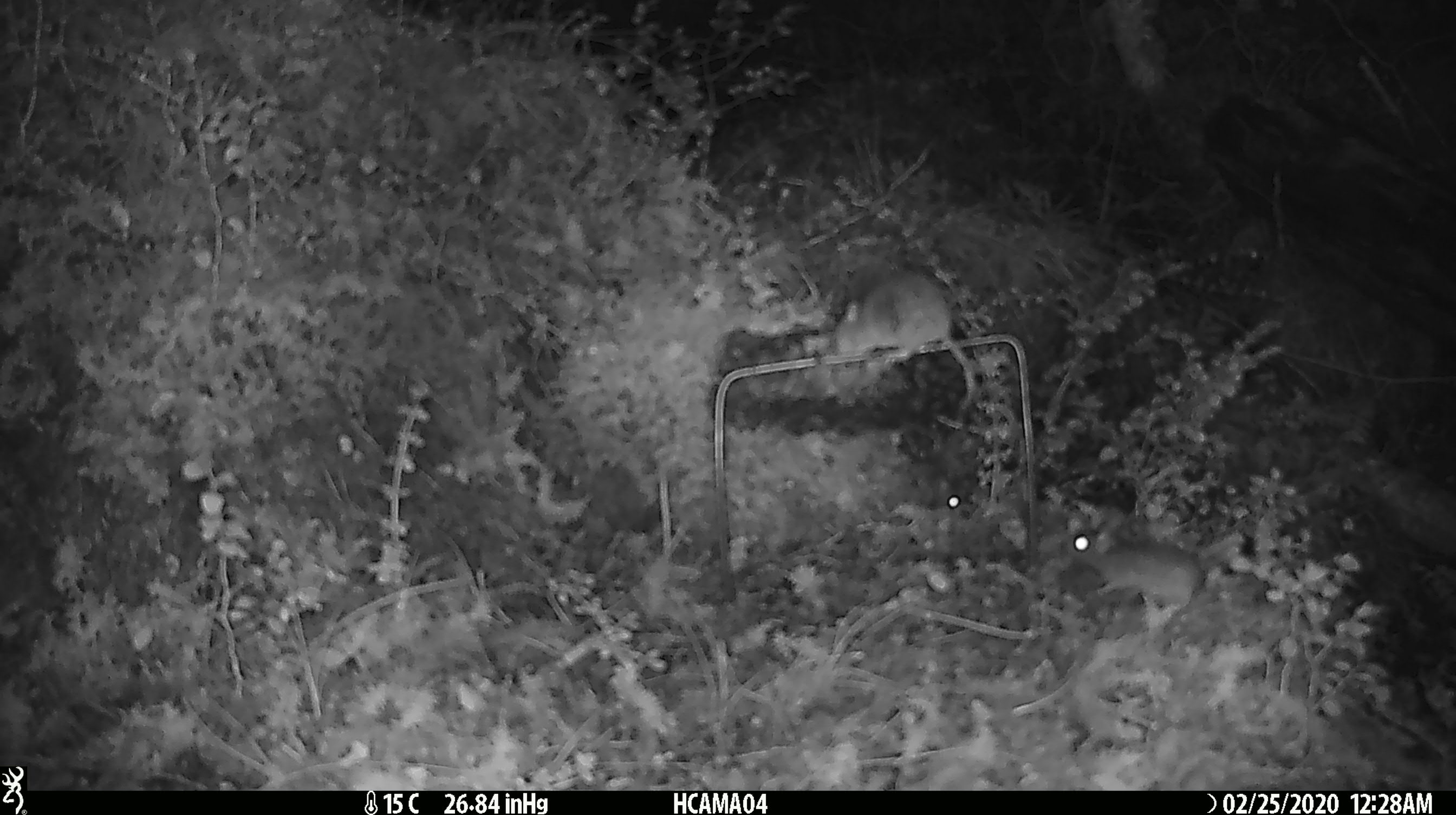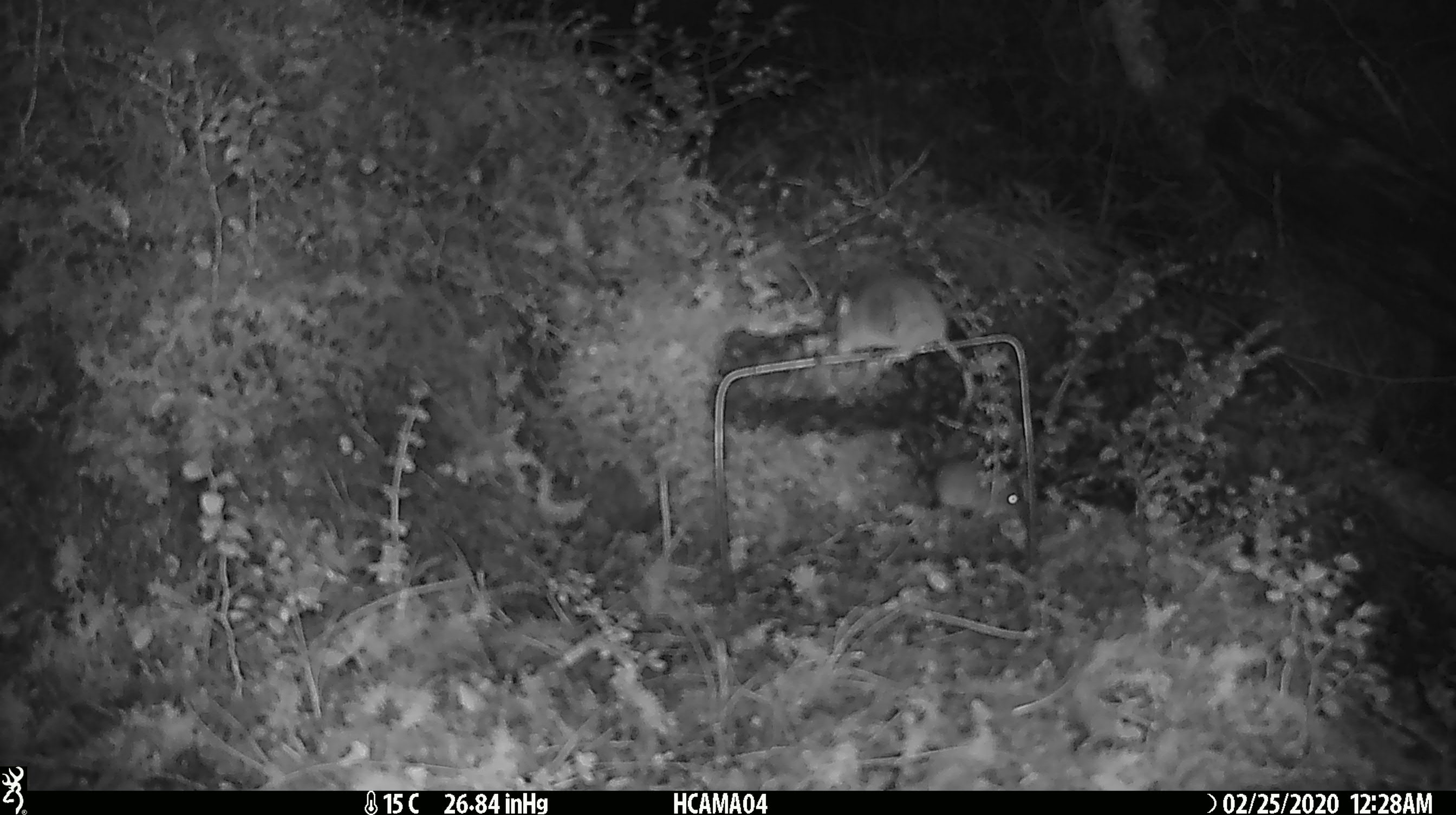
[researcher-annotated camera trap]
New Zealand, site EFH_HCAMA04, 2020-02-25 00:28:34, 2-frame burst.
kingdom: Animalia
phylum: Chordata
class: Mammalia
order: Rodentia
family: Muridae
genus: Mus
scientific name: Mus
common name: mouse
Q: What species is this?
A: Mouse (Mus).